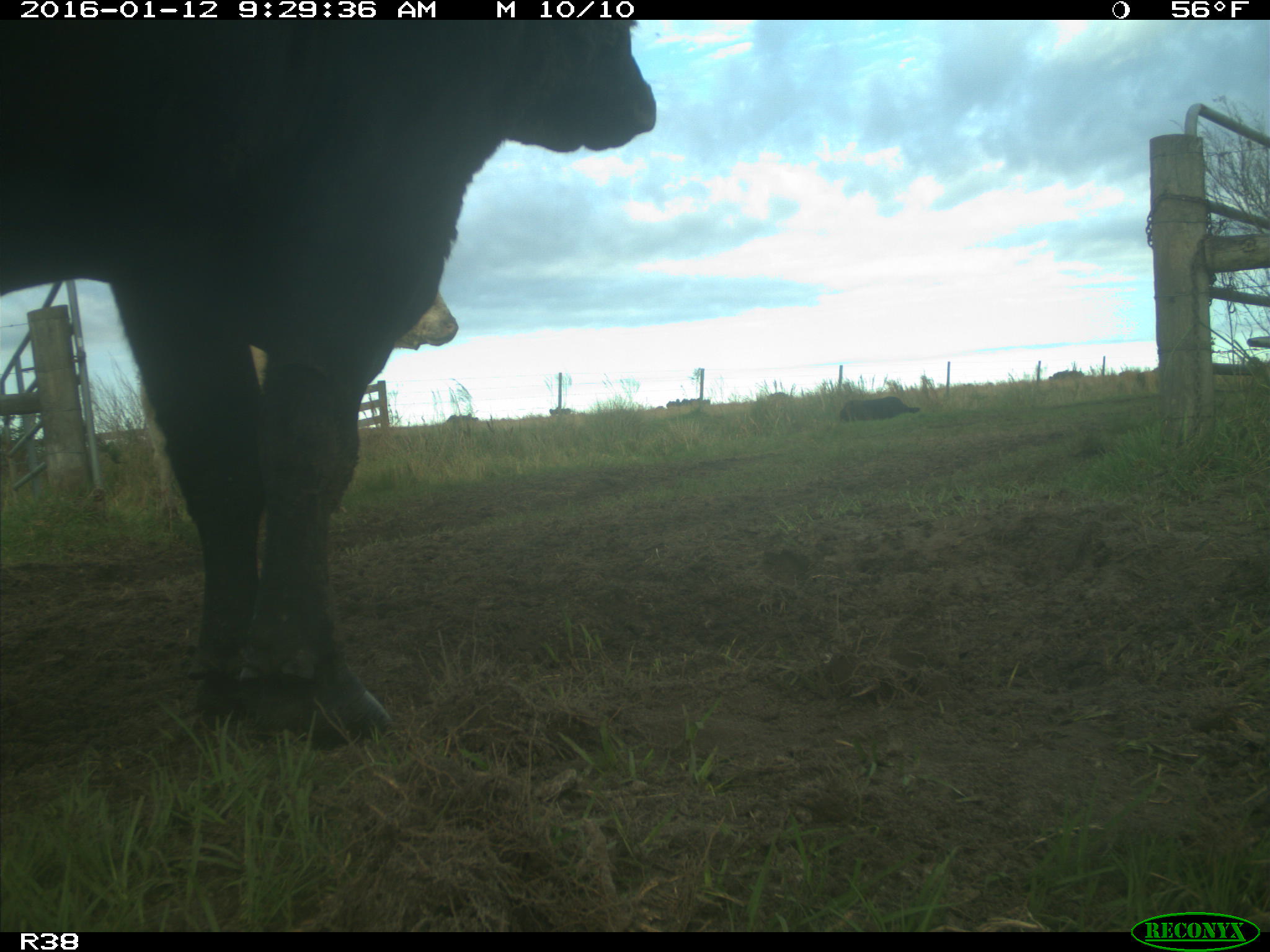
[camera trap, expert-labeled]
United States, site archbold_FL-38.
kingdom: Animalia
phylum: Chordata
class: Mammalia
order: Artiodactyla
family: Bovidae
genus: Bos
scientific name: Bos taurus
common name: domestic cow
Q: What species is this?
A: Bos taurus (domestic cow).